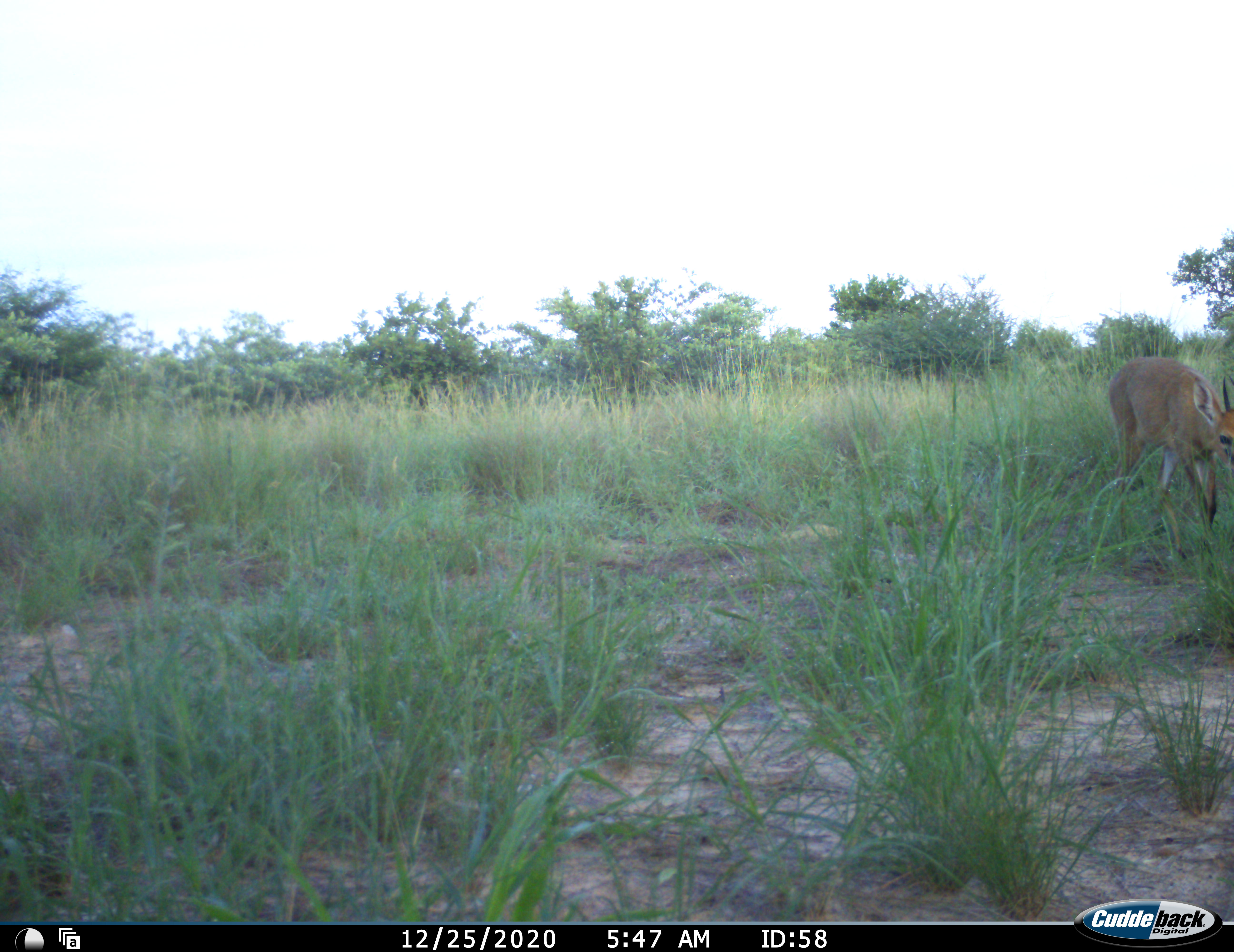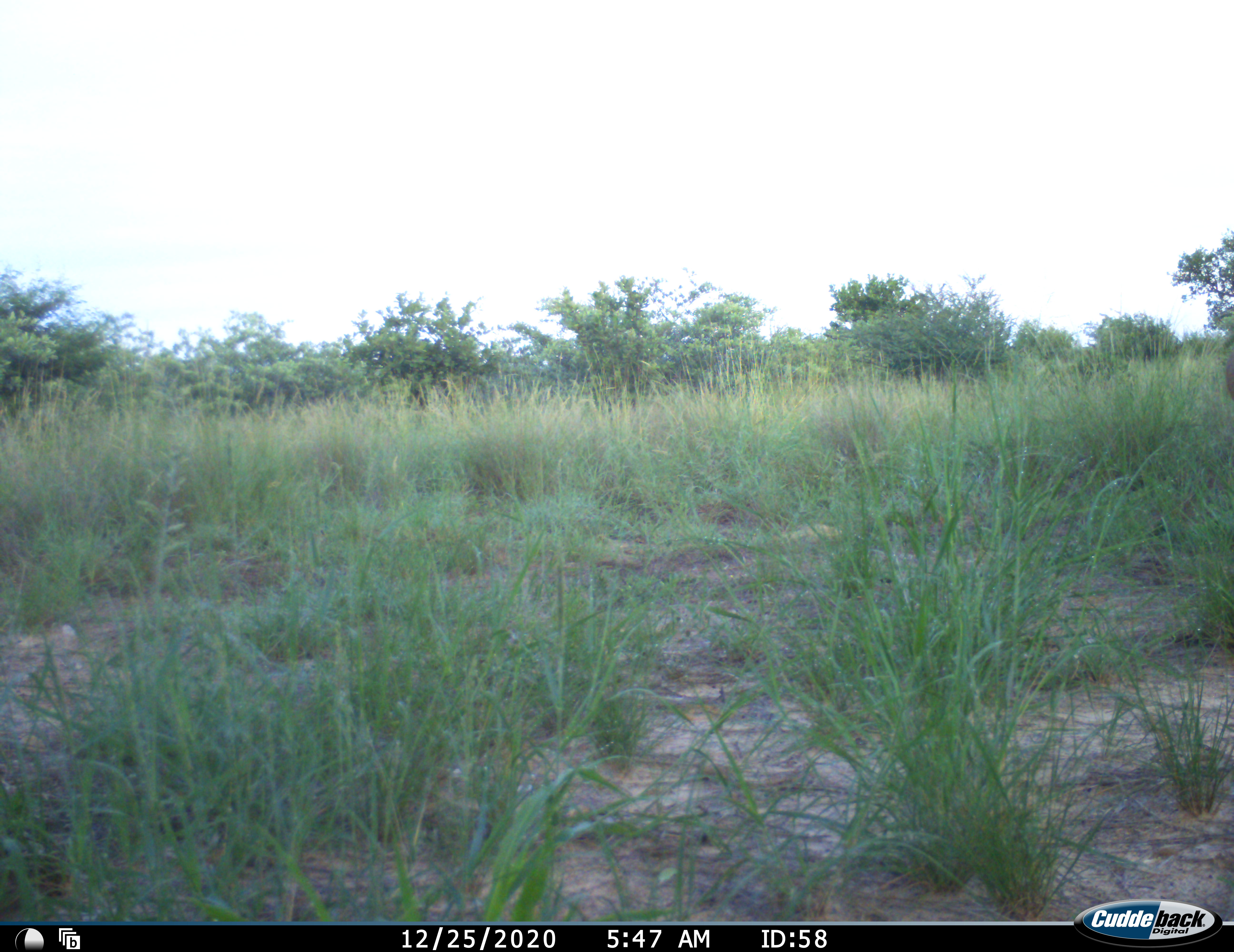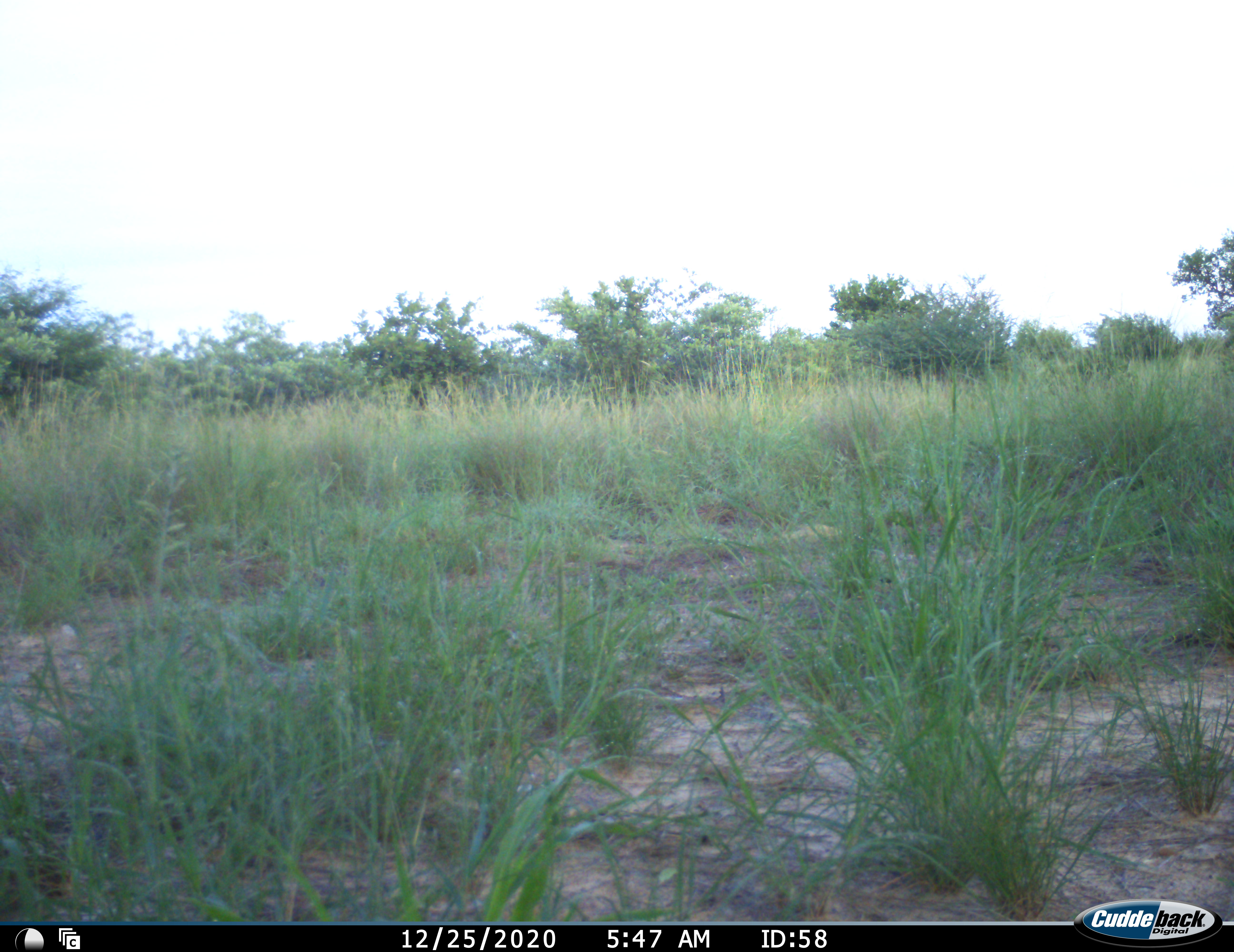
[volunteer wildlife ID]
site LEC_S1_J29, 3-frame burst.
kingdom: Animalia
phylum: Chordata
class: Mammalia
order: Artiodactyla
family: Bovidae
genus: Sylvicapra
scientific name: Sylvicapra grimmia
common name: common duiker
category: duikercommongrey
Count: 1.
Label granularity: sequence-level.